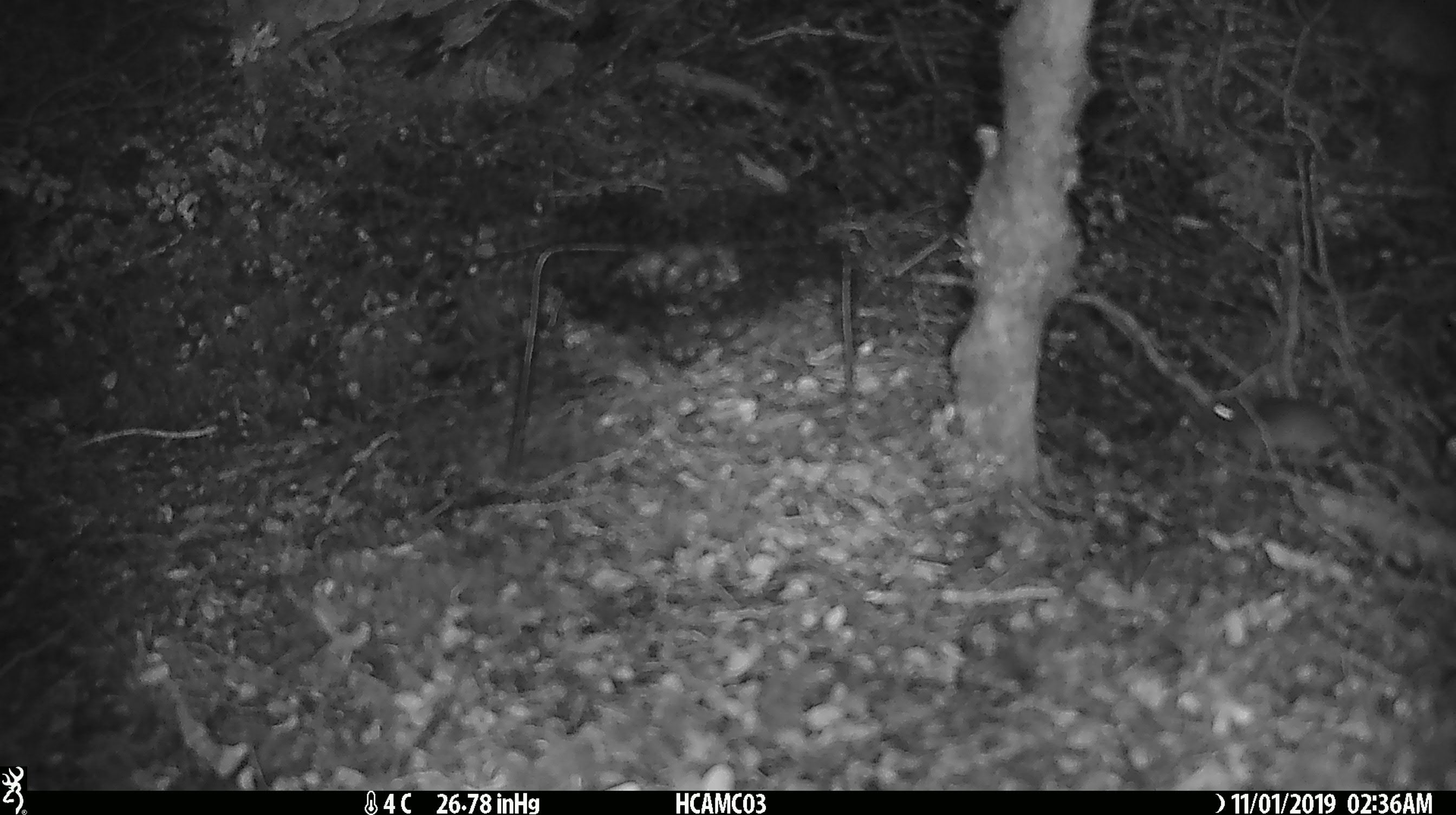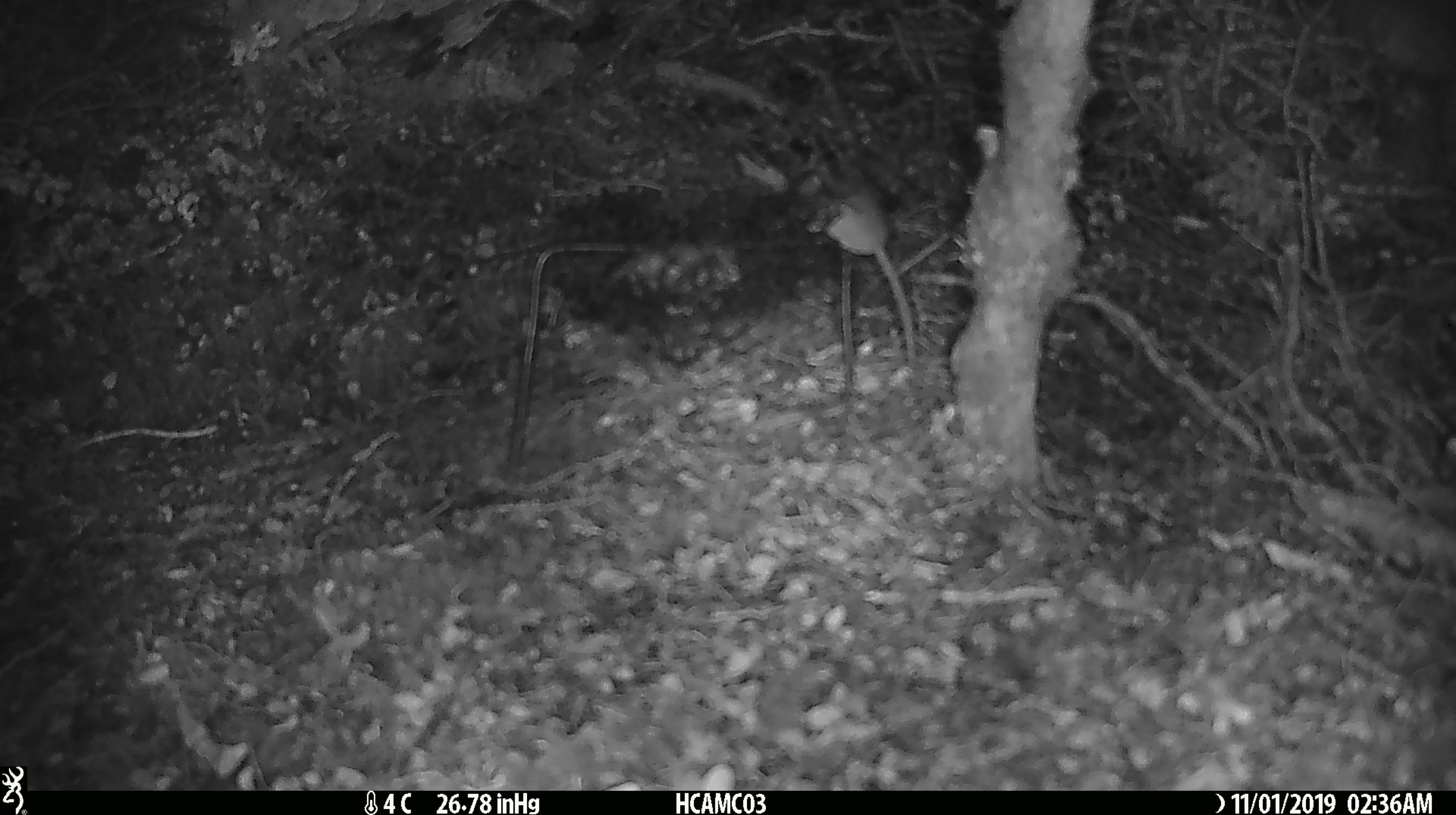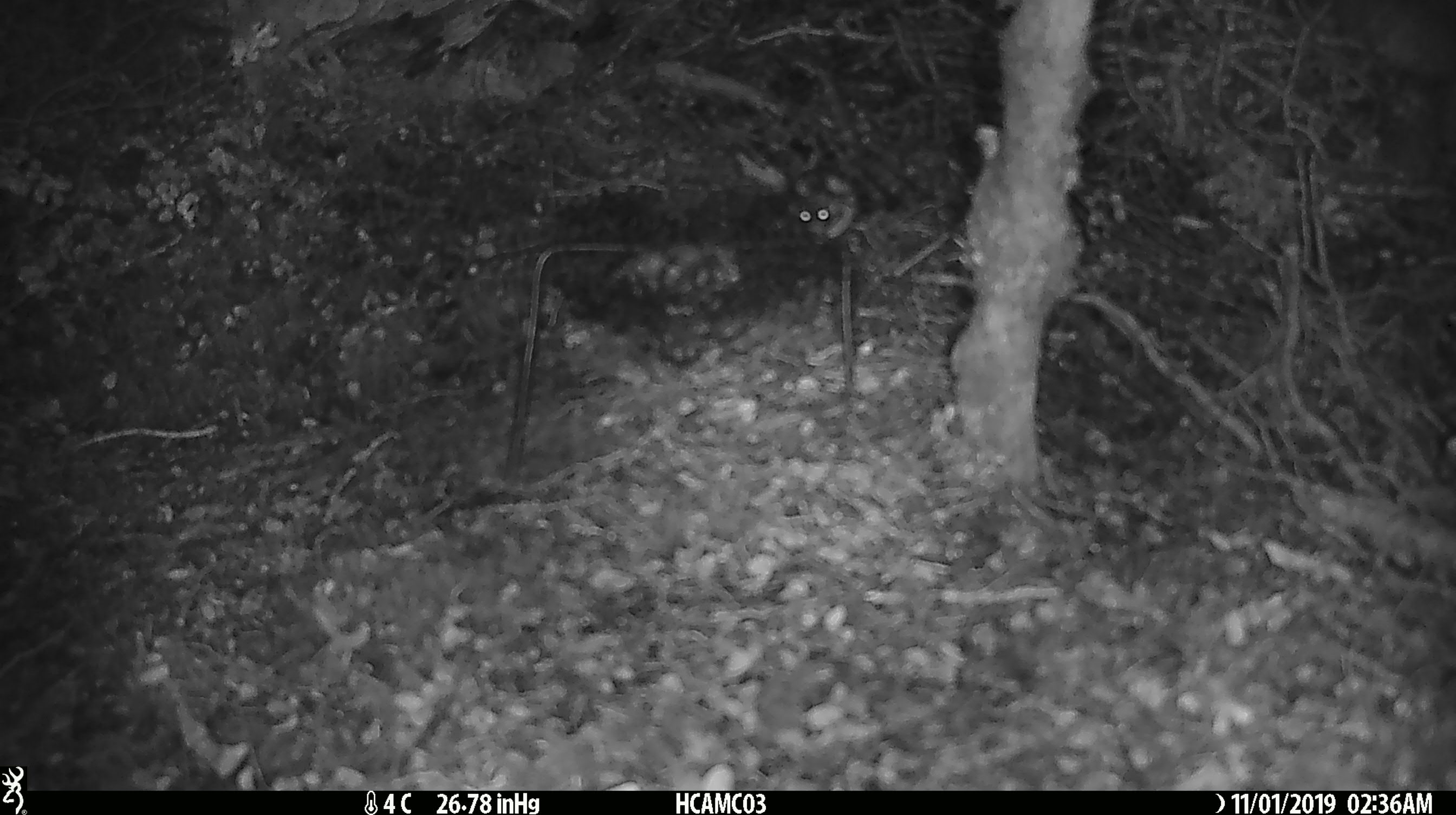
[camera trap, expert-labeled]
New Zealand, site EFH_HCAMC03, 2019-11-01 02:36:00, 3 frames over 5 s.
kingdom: Animalia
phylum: Chordata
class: Mammalia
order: Rodentia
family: Muridae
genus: Mus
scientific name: Mus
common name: mouse